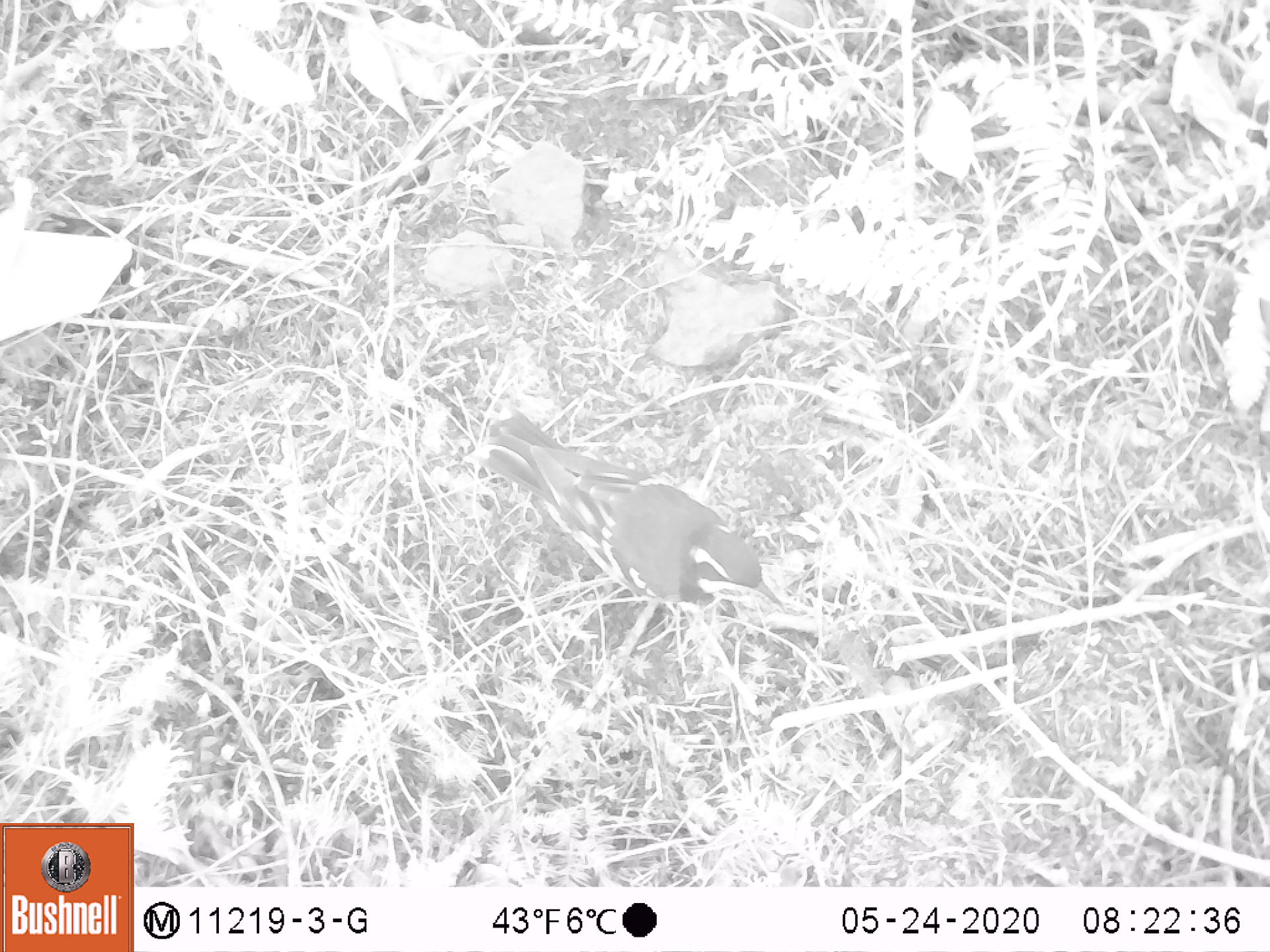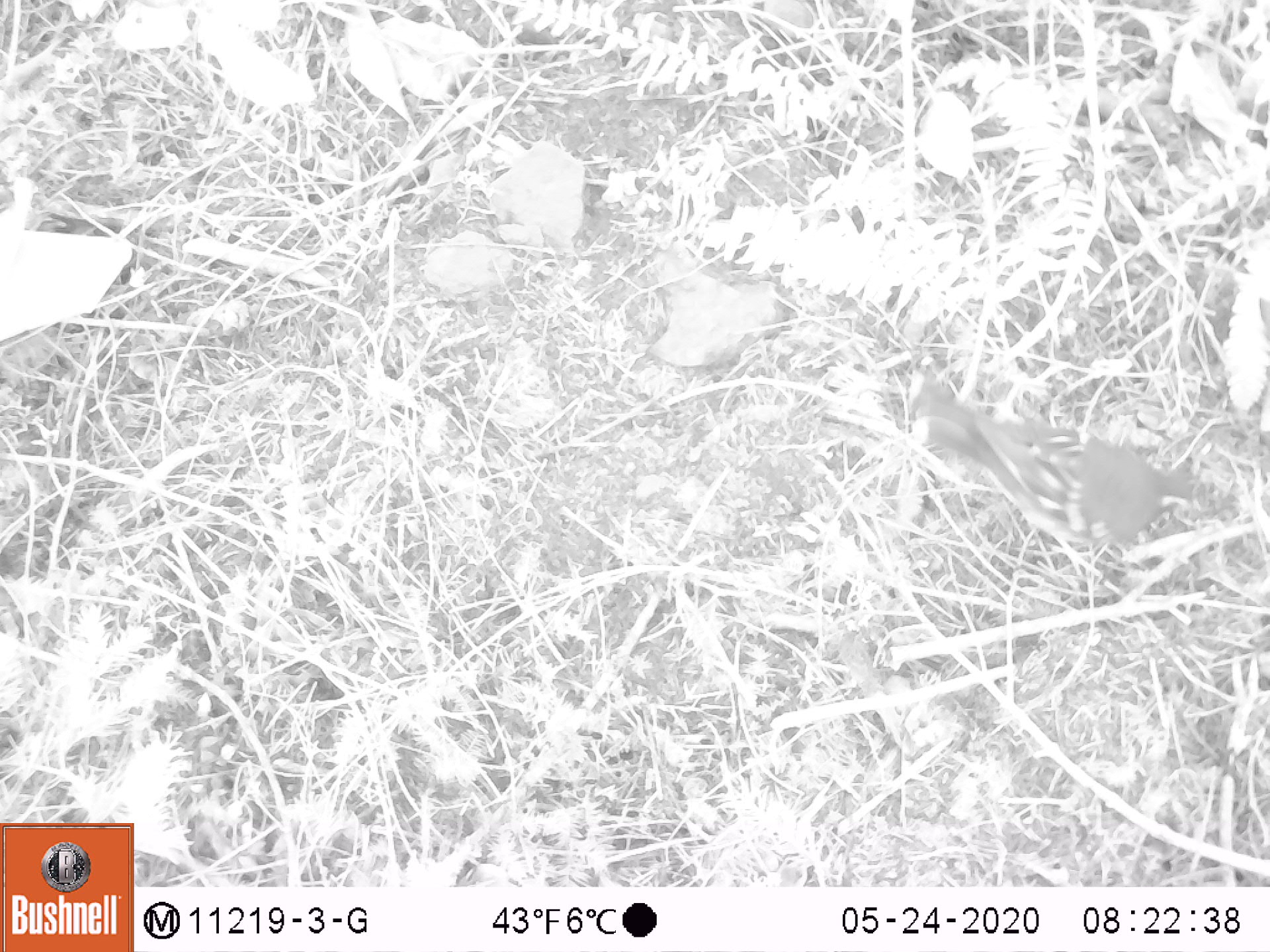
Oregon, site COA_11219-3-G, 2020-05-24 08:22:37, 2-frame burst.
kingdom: Animalia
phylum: Chordata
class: Aves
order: Passeriformes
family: Turdidae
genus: Ixoreus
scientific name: Ixoreus naevius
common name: varied thrush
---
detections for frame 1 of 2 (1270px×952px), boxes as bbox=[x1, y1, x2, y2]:
varied thrush: bbox=[478, 417, 780, 611]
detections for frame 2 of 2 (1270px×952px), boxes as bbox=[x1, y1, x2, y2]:
varied thrush: bbox=[915, 396, 1209, 557]